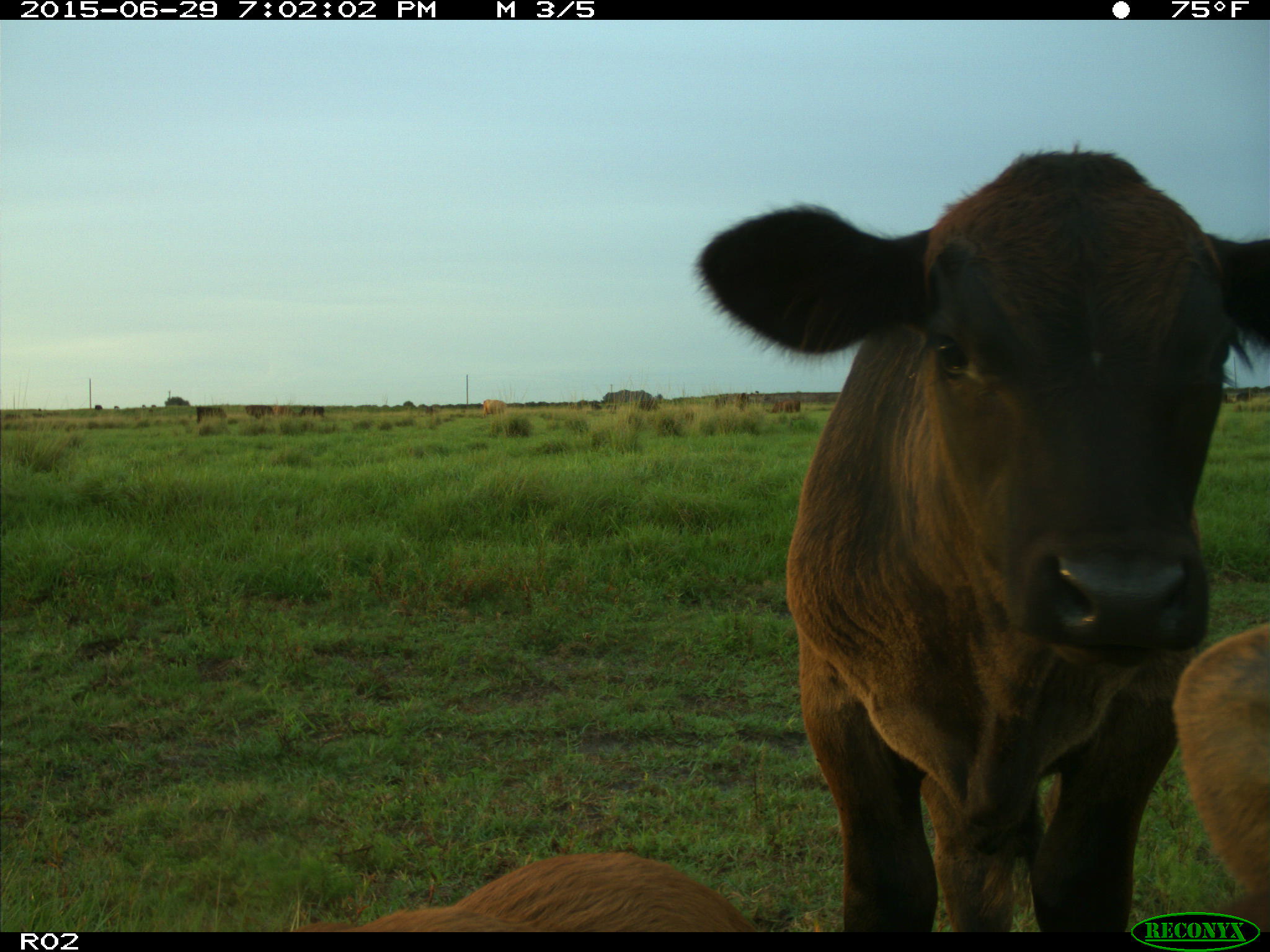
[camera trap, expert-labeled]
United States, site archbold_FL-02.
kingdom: Animalia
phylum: Chordata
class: Mammalia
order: Artiodactyla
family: Bovidae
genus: Bos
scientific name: Bos taurus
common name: domestic cow